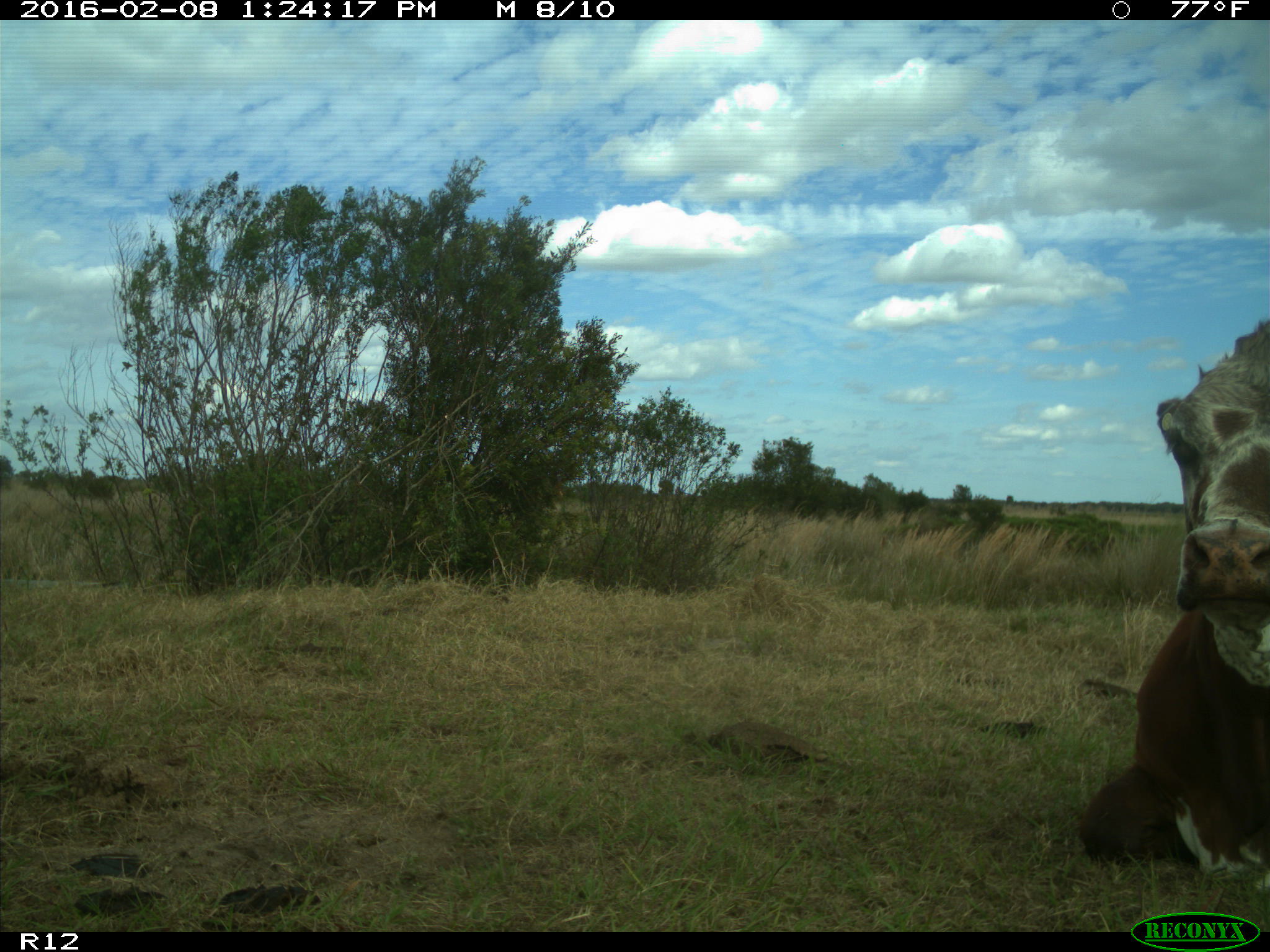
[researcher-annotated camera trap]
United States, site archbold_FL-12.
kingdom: Animalia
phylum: Chordata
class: Mammalia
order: Artiodactyla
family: Bovidae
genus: Bos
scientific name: Bos taurus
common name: domestic cow